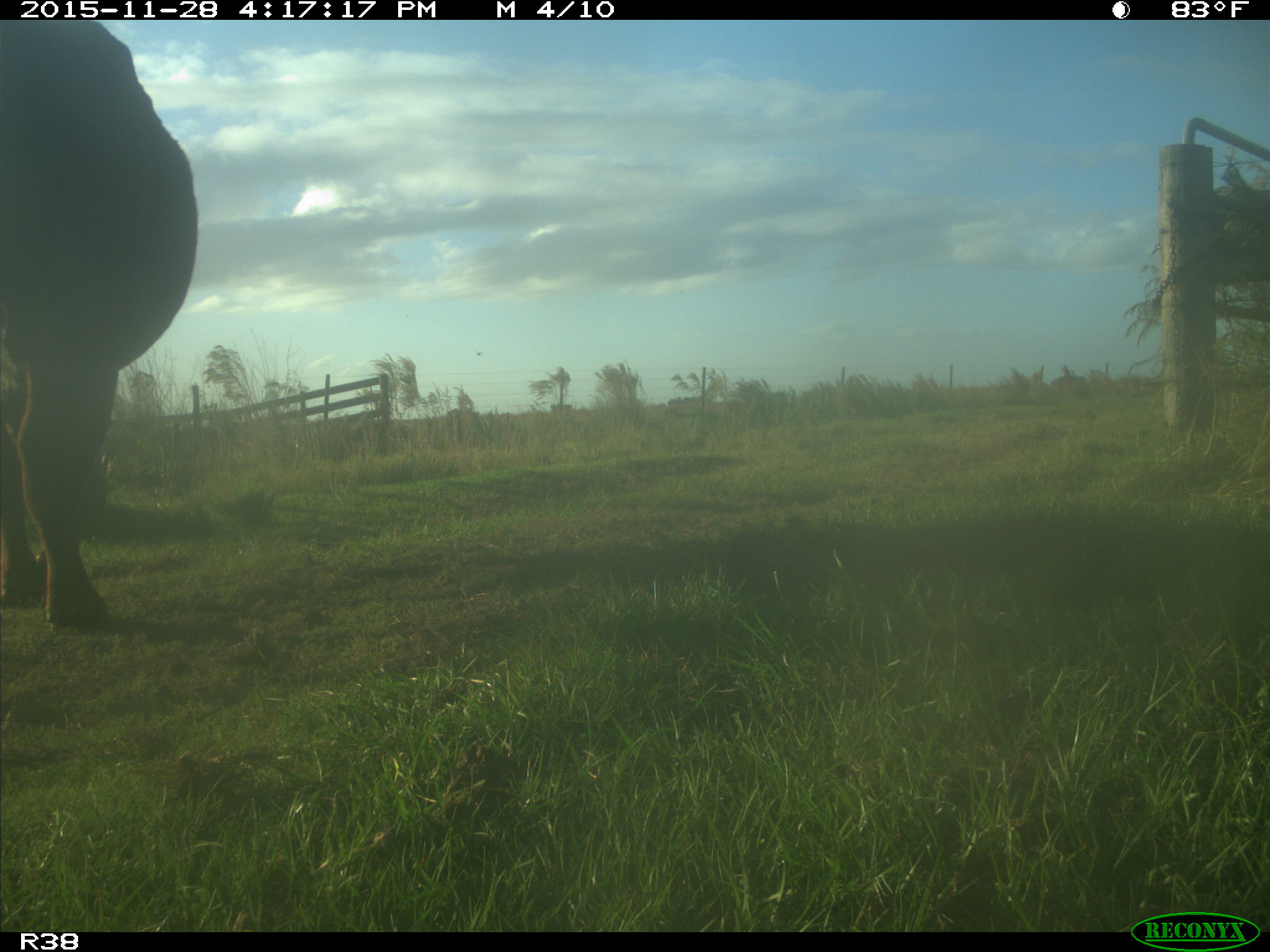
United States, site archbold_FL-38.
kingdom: Animalia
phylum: Chordata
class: Mammalia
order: Artiodactyla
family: Bovidae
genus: Bos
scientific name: Bos taurus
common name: domestic cow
Bos taurus (domestic cow).